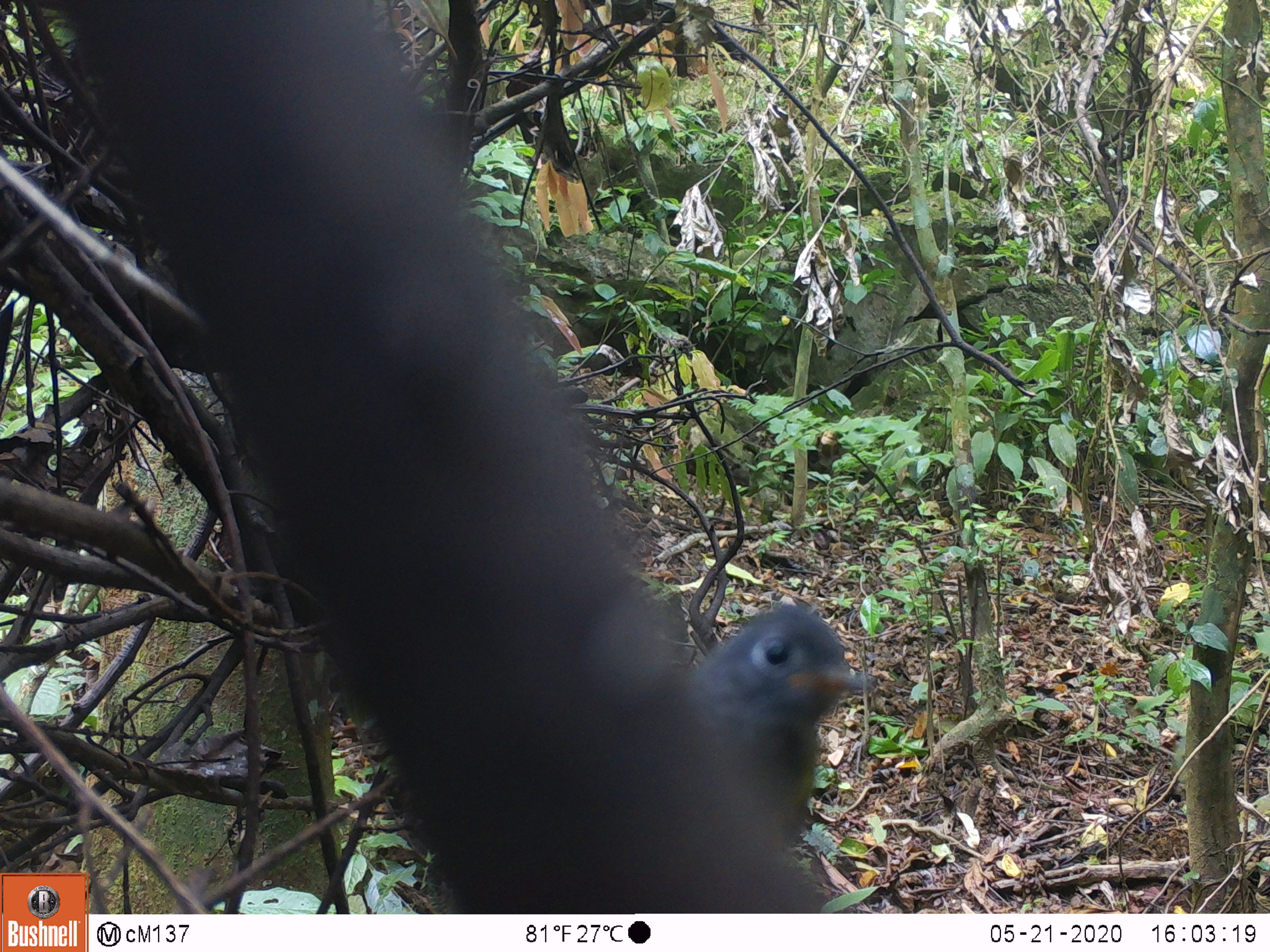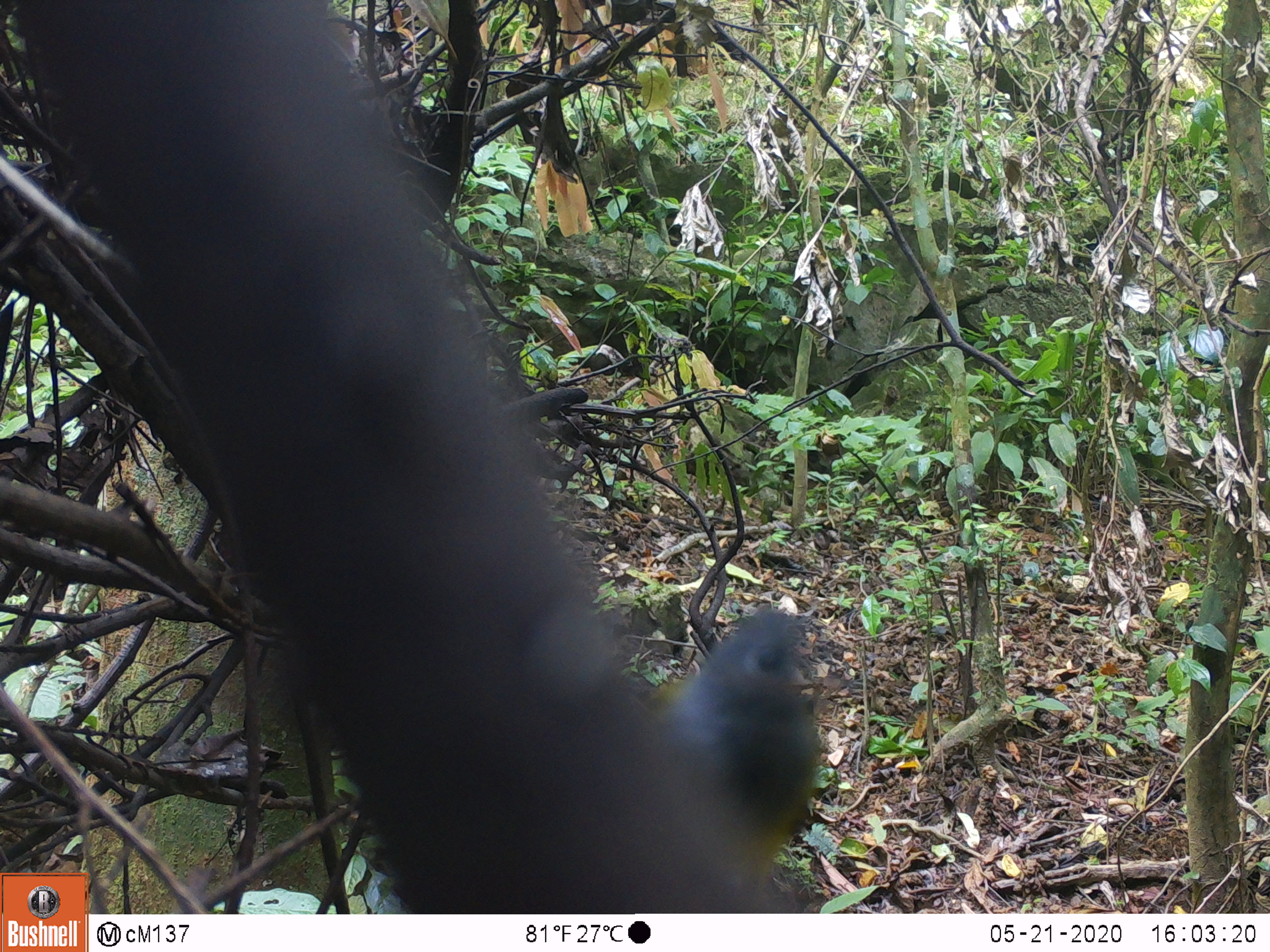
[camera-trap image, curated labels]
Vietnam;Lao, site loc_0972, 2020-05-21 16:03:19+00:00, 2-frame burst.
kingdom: Animalia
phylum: Chordata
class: Aves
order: Passeriformes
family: Stenostiridae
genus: Culicicapa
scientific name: Culicicapa ceylonensis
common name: grey-headed canary-flycatcher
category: grey headed canary flycatcher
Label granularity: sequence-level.